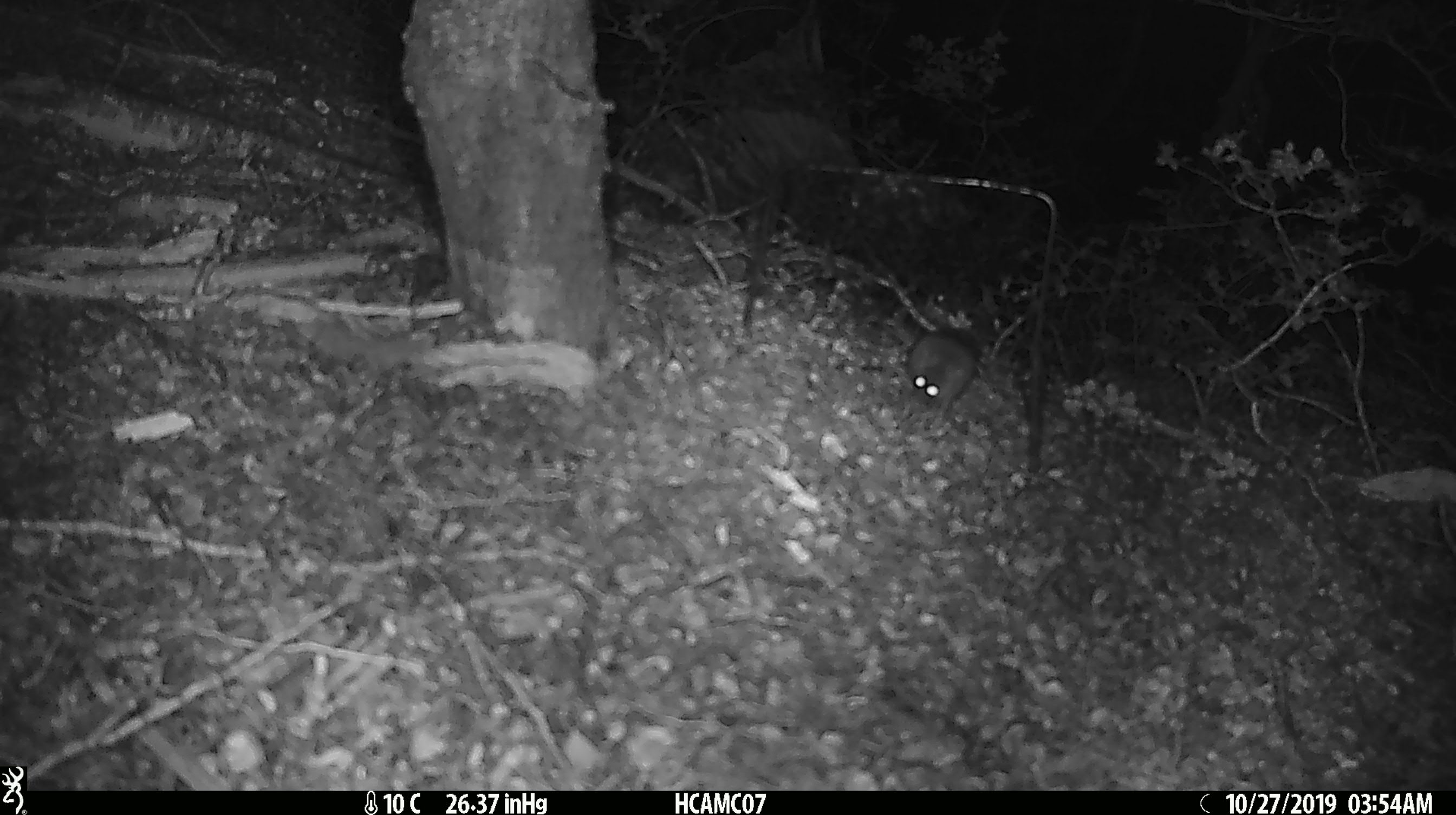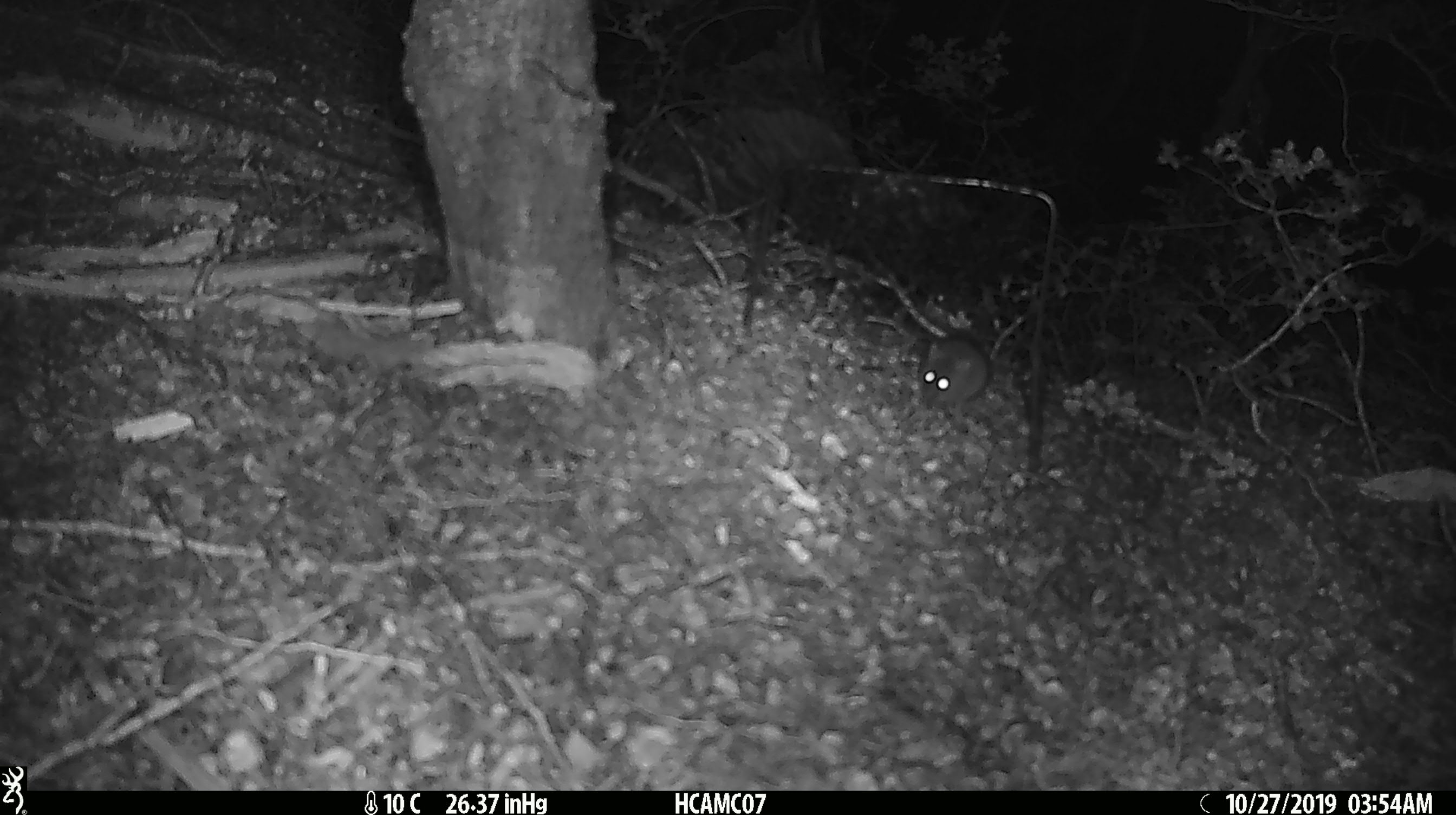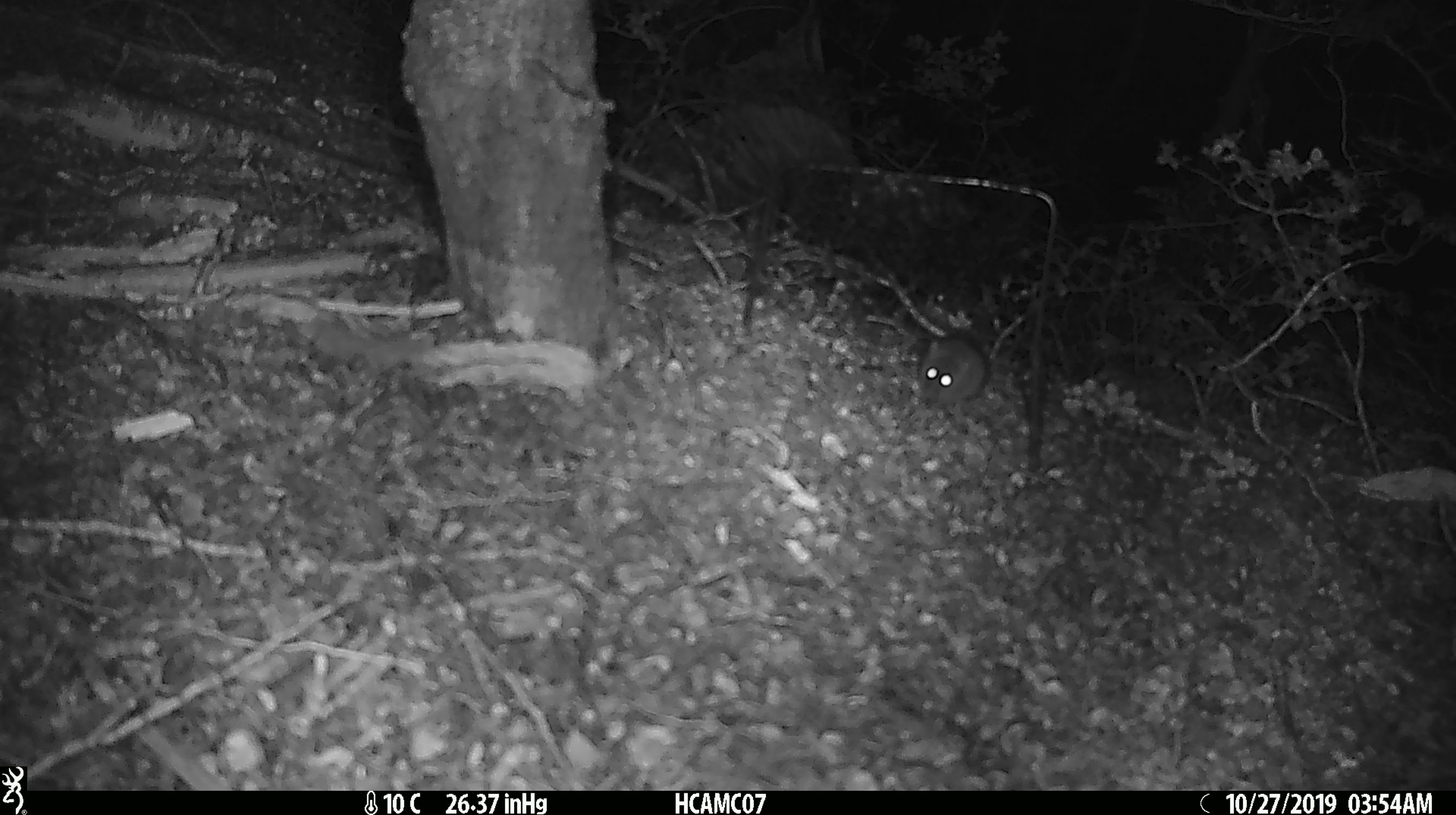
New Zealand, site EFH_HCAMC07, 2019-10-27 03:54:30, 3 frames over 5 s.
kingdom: Animalia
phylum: Chordata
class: Mammalia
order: Rodentia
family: Muridae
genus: Mus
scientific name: Mus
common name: mouse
Mouse (Mus).